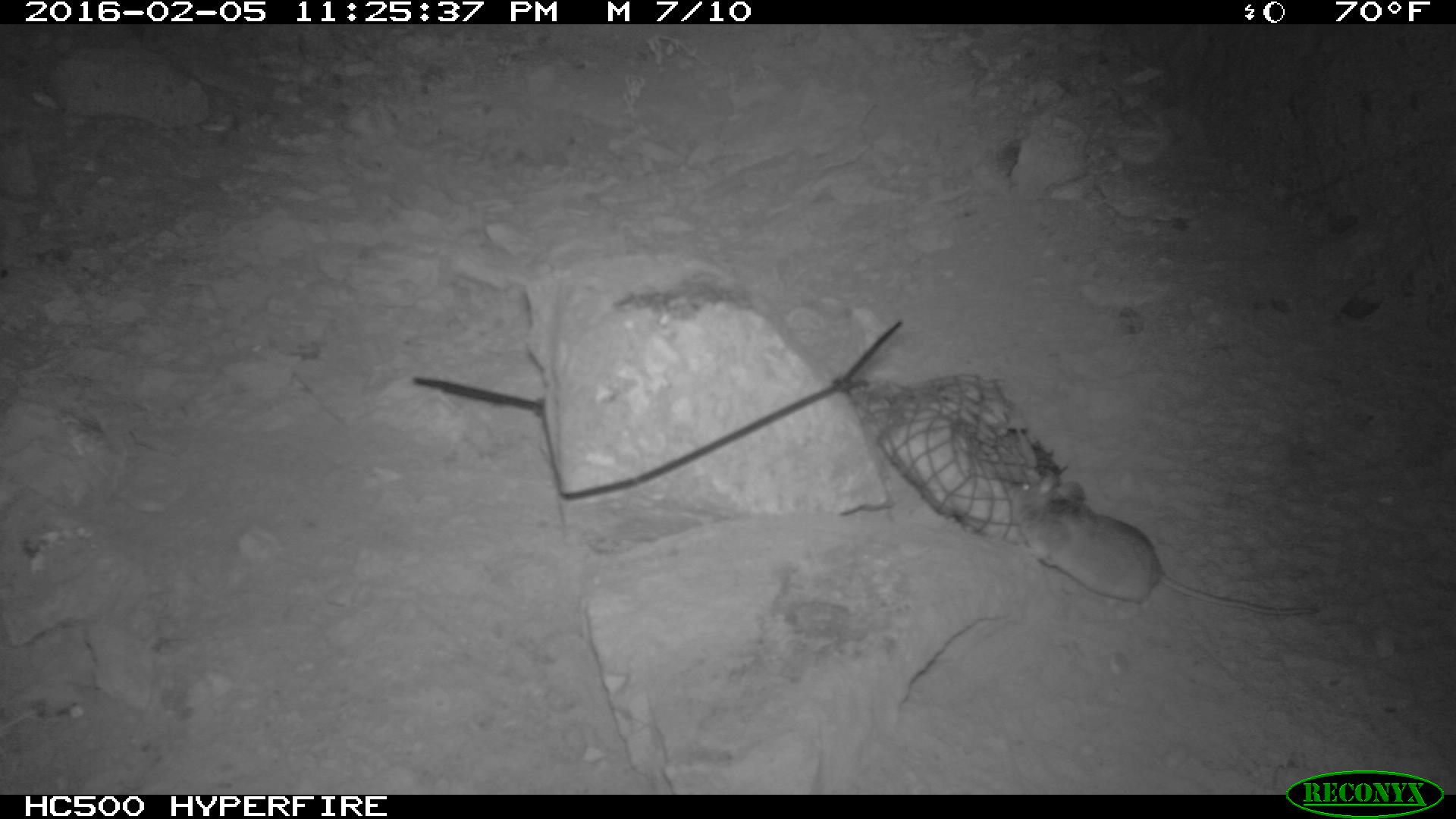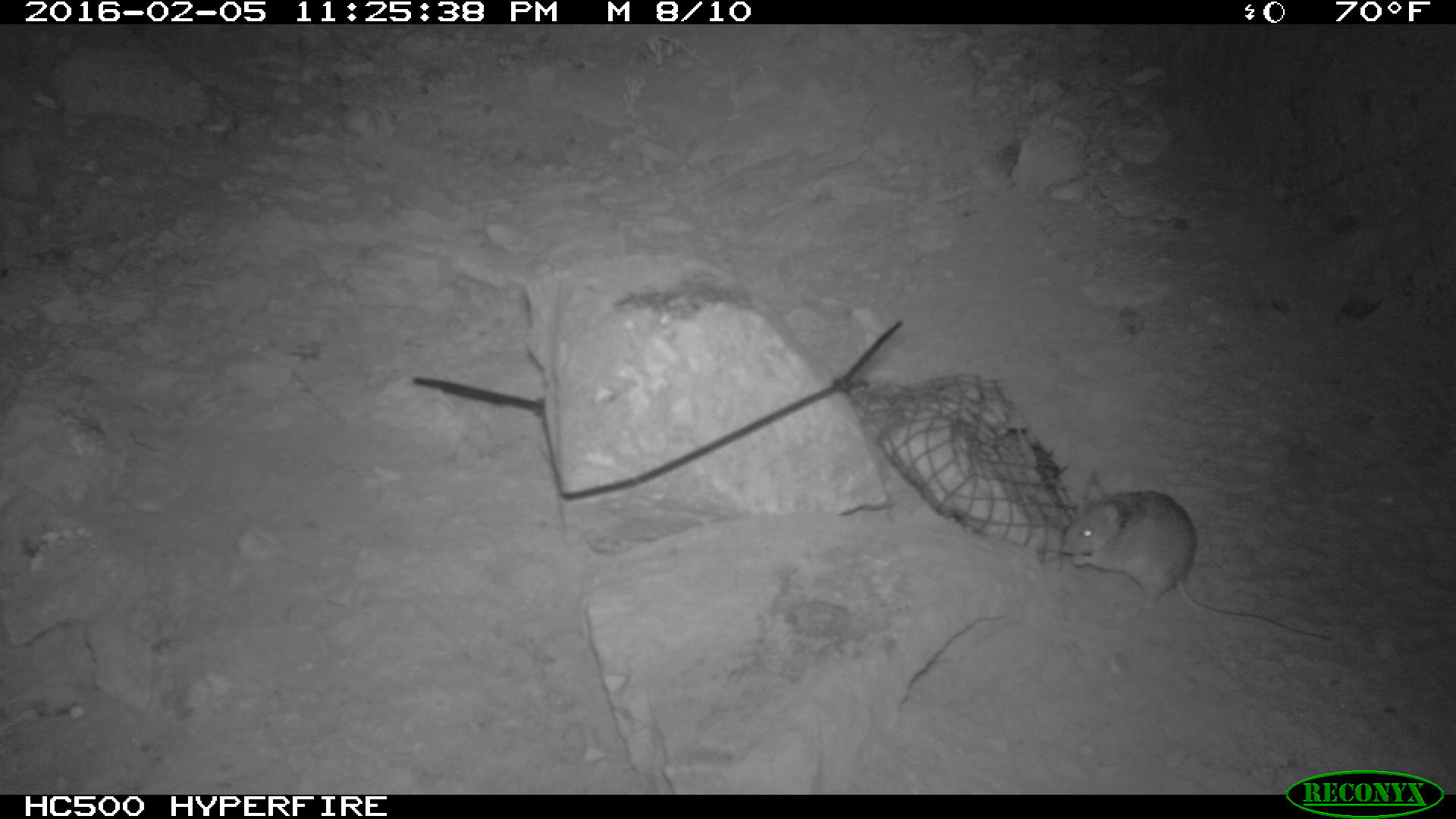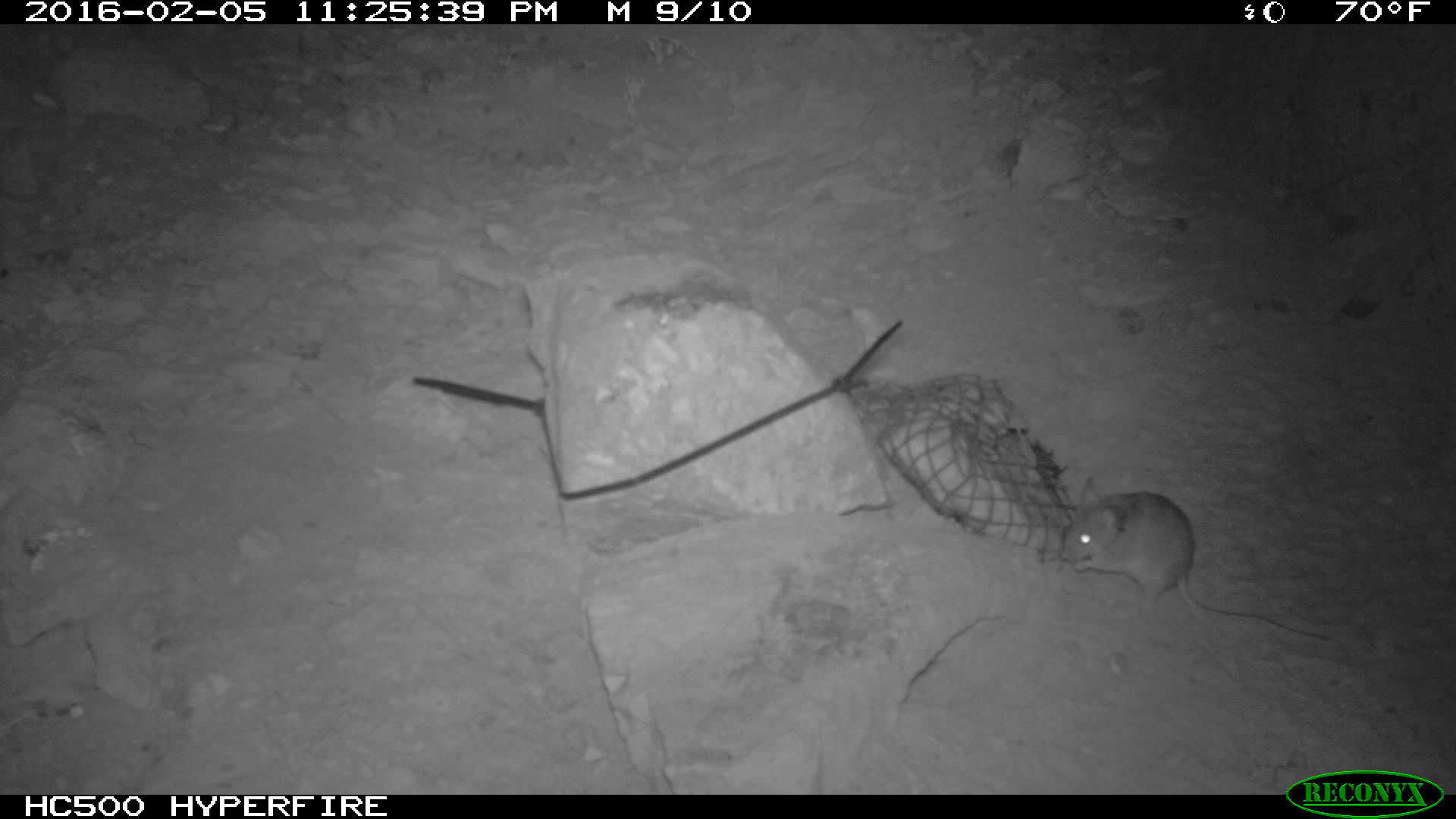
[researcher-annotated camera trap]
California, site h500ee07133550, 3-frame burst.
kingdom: Animalia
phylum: Chordata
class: Mammalia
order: Rodentia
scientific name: Rodentia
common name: rodent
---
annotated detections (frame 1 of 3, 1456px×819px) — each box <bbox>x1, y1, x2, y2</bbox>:
rodent: <bbox>1007, 470, 1323, 617</bbox>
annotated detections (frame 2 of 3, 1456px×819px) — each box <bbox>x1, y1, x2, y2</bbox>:
rodent: <bbox>1056, 472, 1340, 641</bbox>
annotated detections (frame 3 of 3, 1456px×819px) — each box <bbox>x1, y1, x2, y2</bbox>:
rodent: <bbox>1060, 475, 1329, 641</bbox>